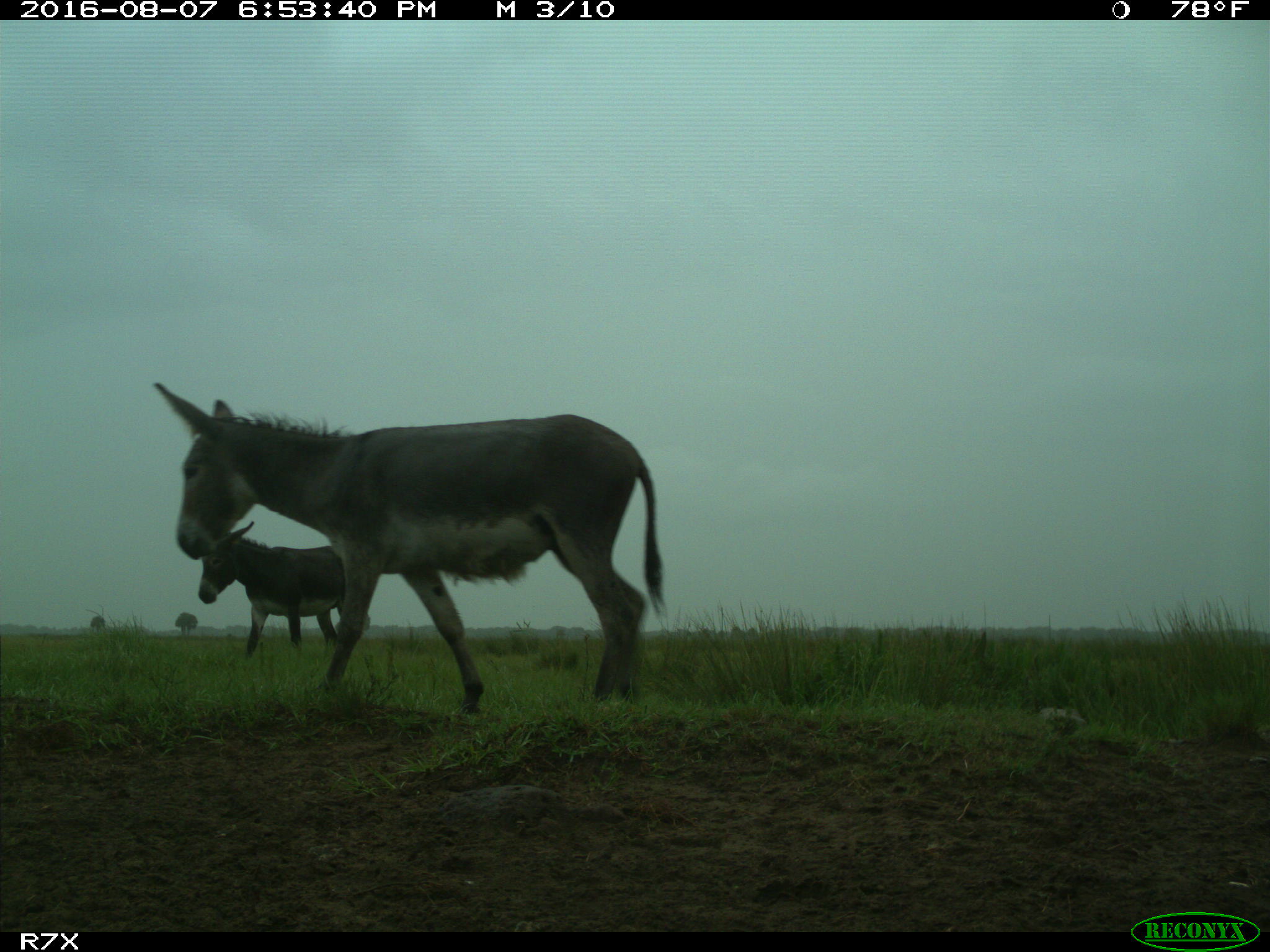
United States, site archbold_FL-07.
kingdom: Animalia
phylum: Chordata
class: Mammalia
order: Perissodactyla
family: Equidae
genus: Equus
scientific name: Equus africanus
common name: african wild ass